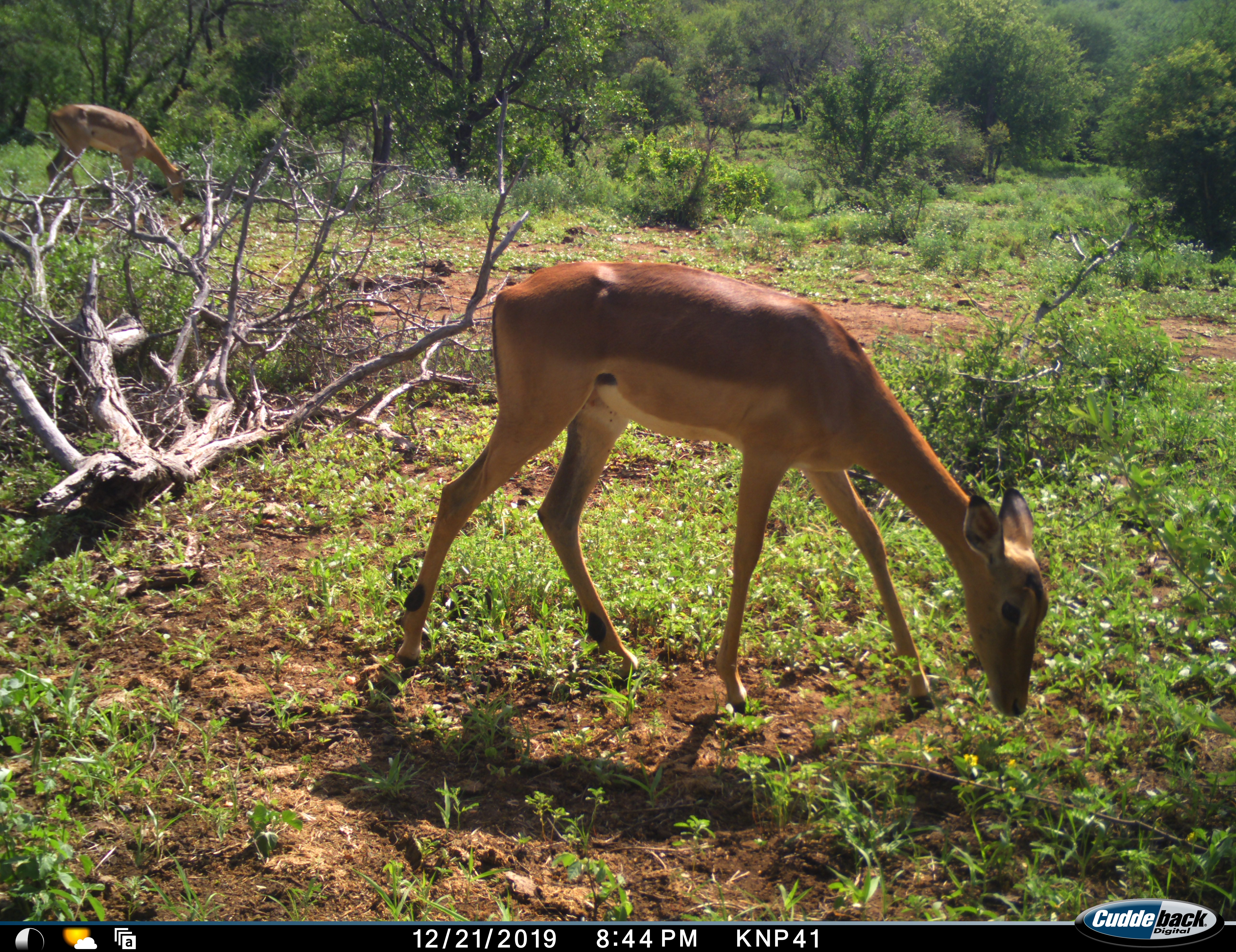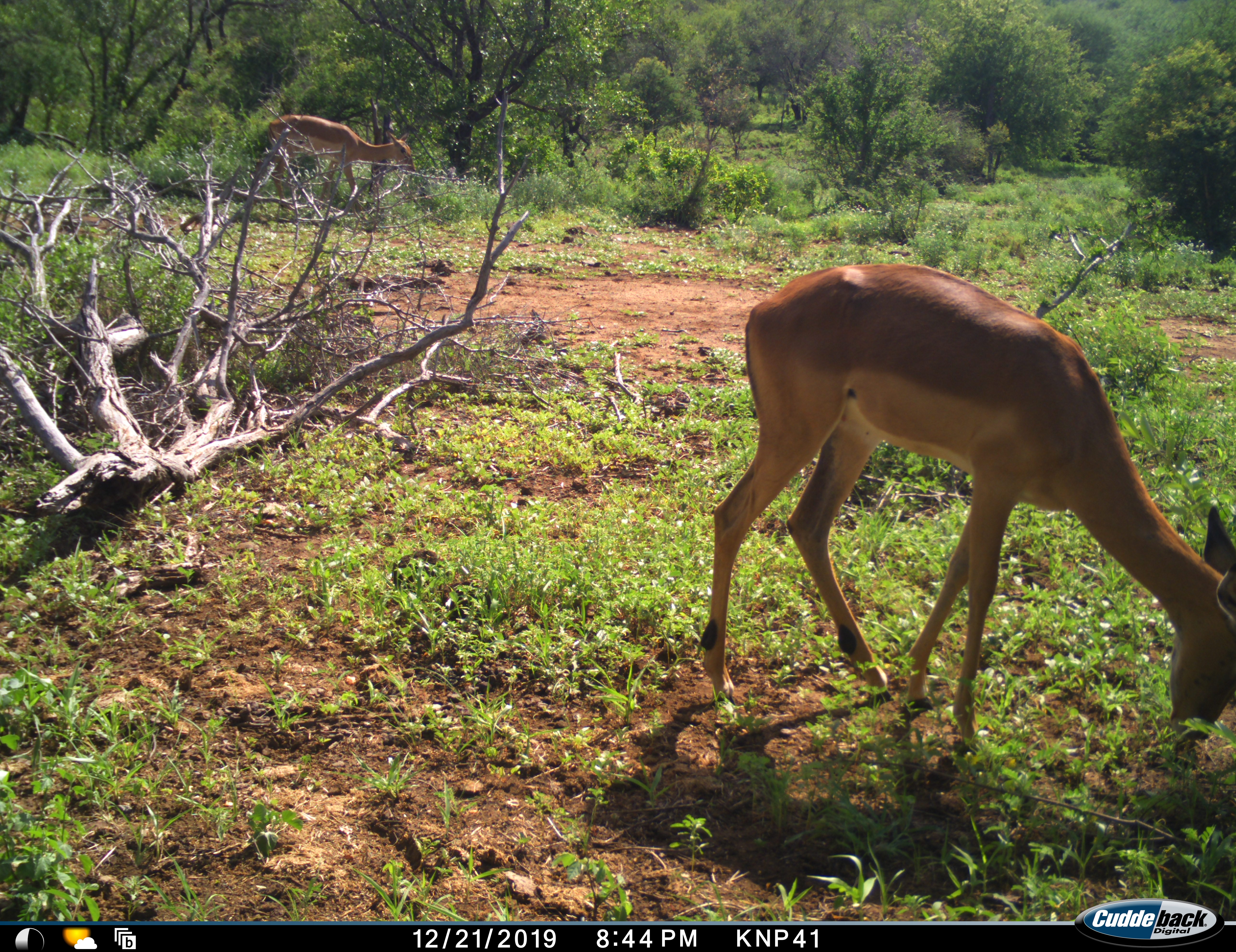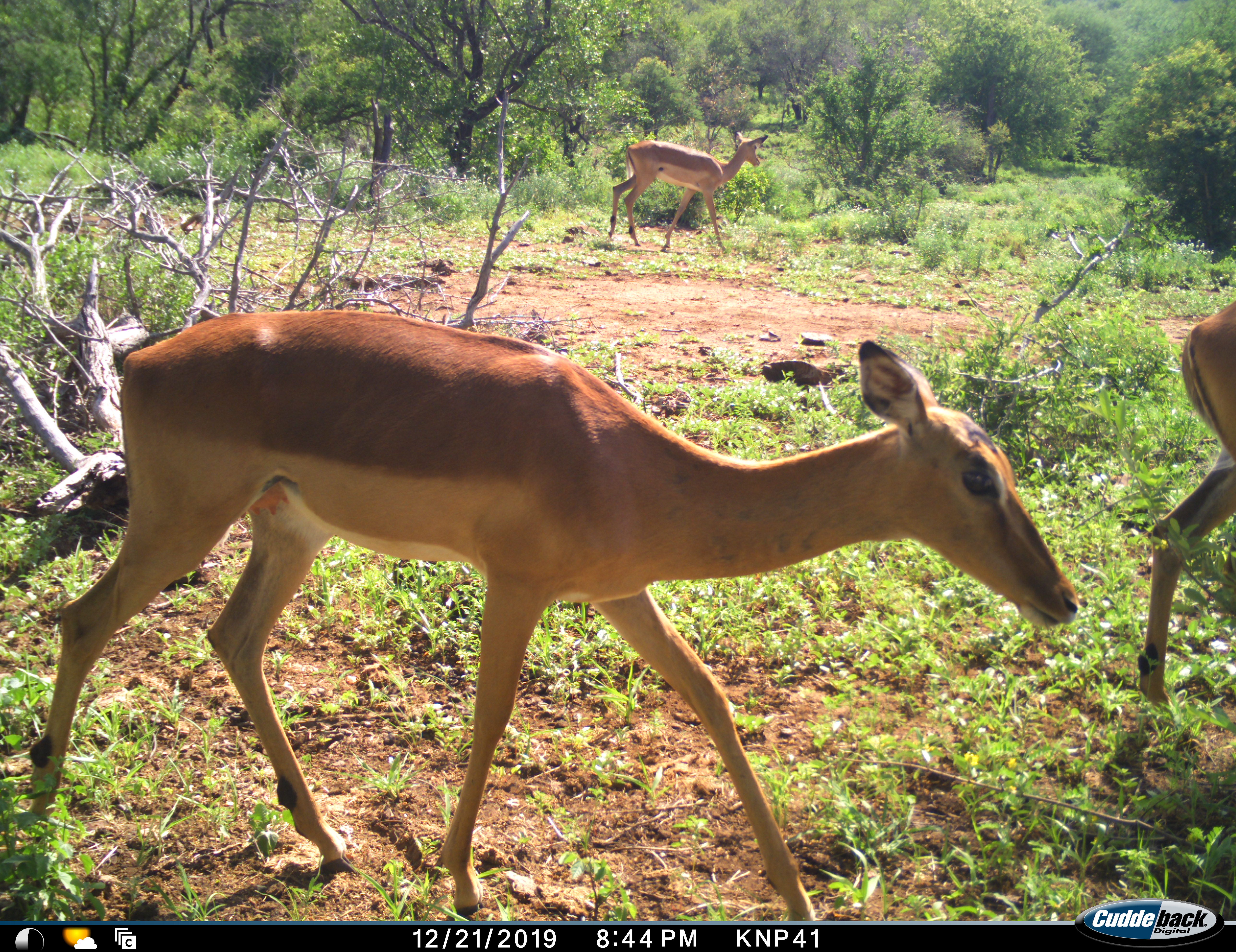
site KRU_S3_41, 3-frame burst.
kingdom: Animalia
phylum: Chordata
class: Mammalia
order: Artiodactyla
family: Bovidae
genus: Aepyceros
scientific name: Aepyceros melampus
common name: impala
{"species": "impala (Aepyceros melampus)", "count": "3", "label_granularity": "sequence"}